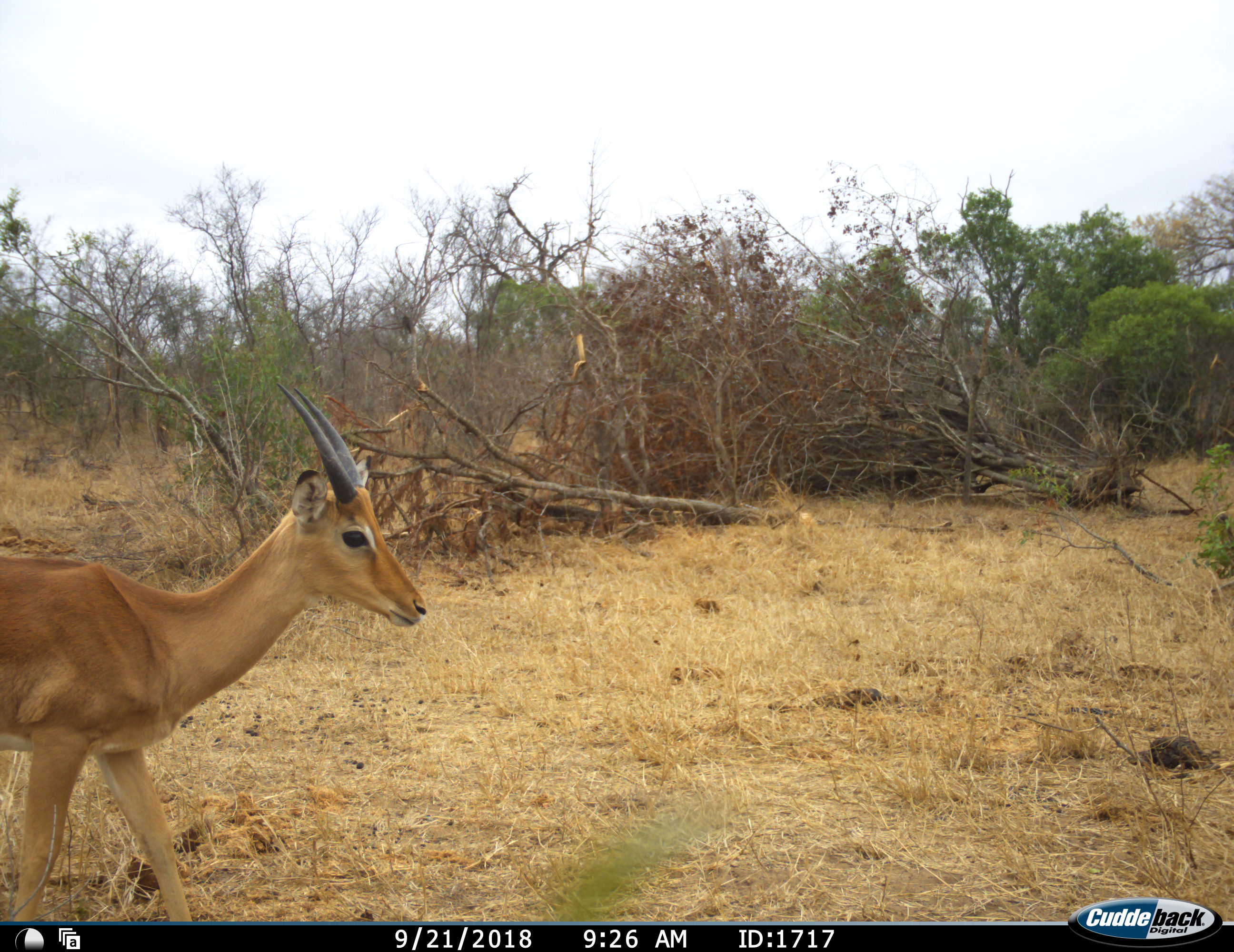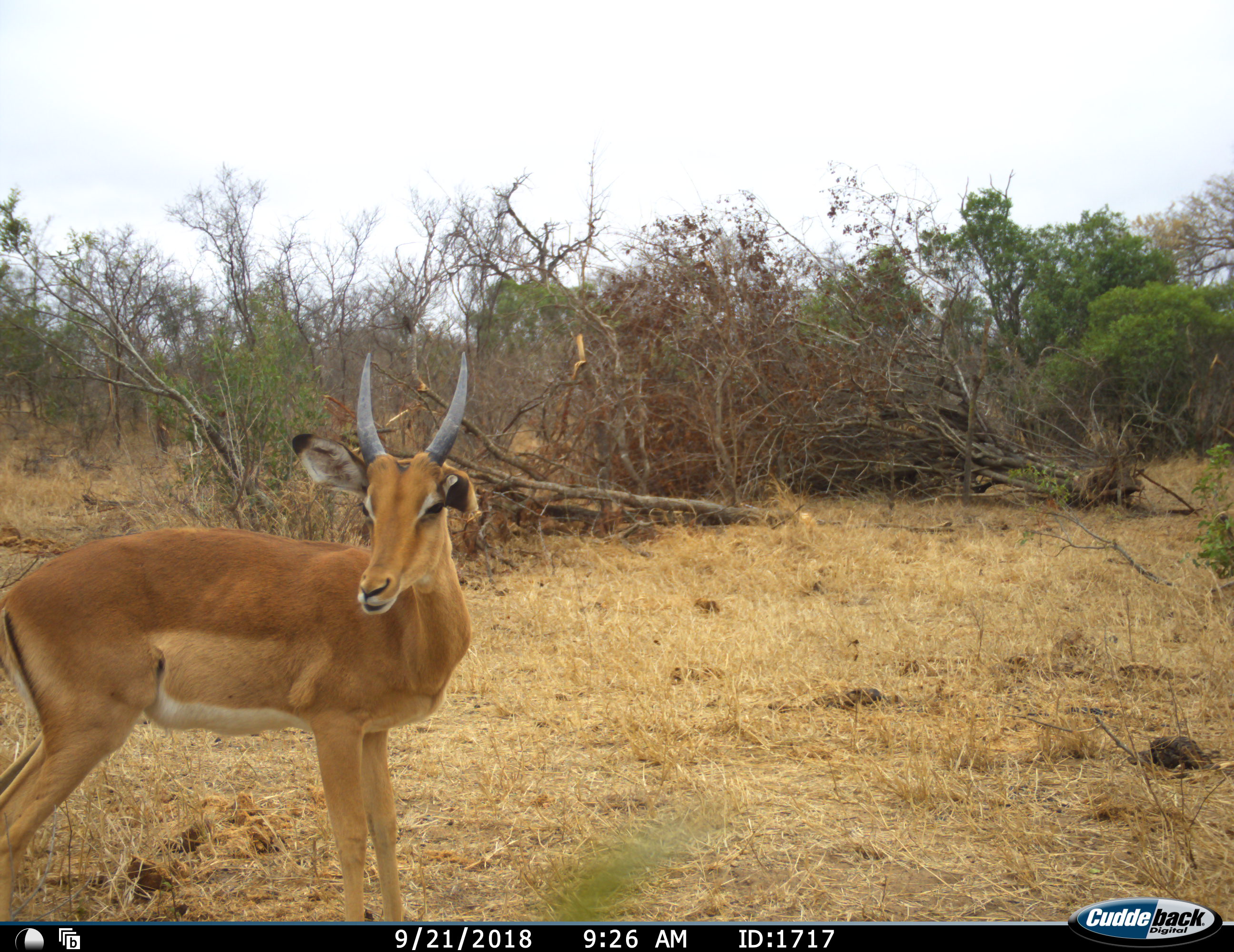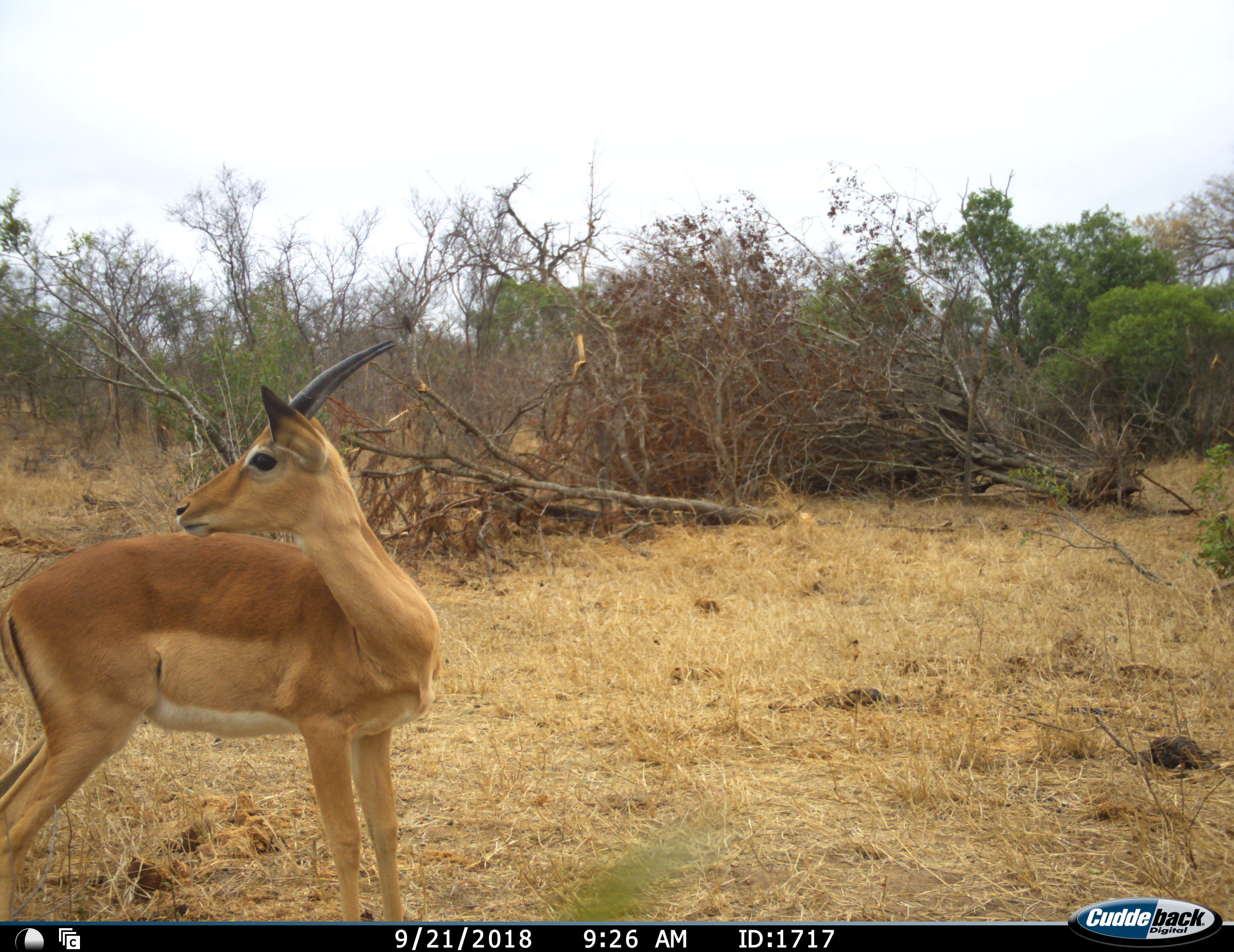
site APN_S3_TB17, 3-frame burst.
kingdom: Animalia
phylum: Chordata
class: Mammalia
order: Artiodactyla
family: Bovidae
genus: Aepyceros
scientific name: Aepyceros melampus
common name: impala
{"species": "impala (Aepyceros melampus)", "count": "1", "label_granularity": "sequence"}